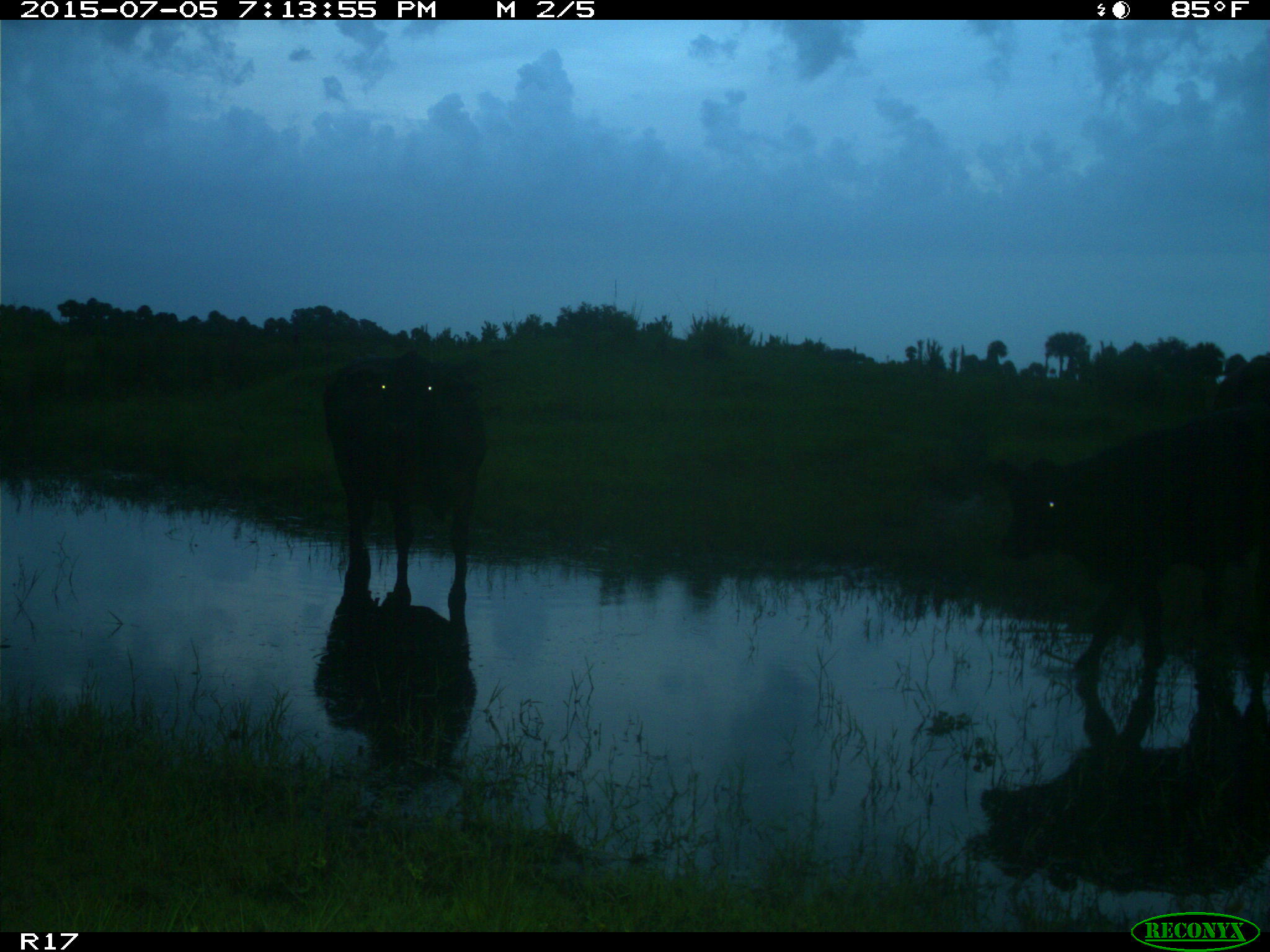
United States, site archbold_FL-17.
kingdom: Animalia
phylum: Chordata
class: Mammalia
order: Artiodactyla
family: Bovidae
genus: Bos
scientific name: Bos taurus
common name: domestic cow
Bos taurus (domestic cow).